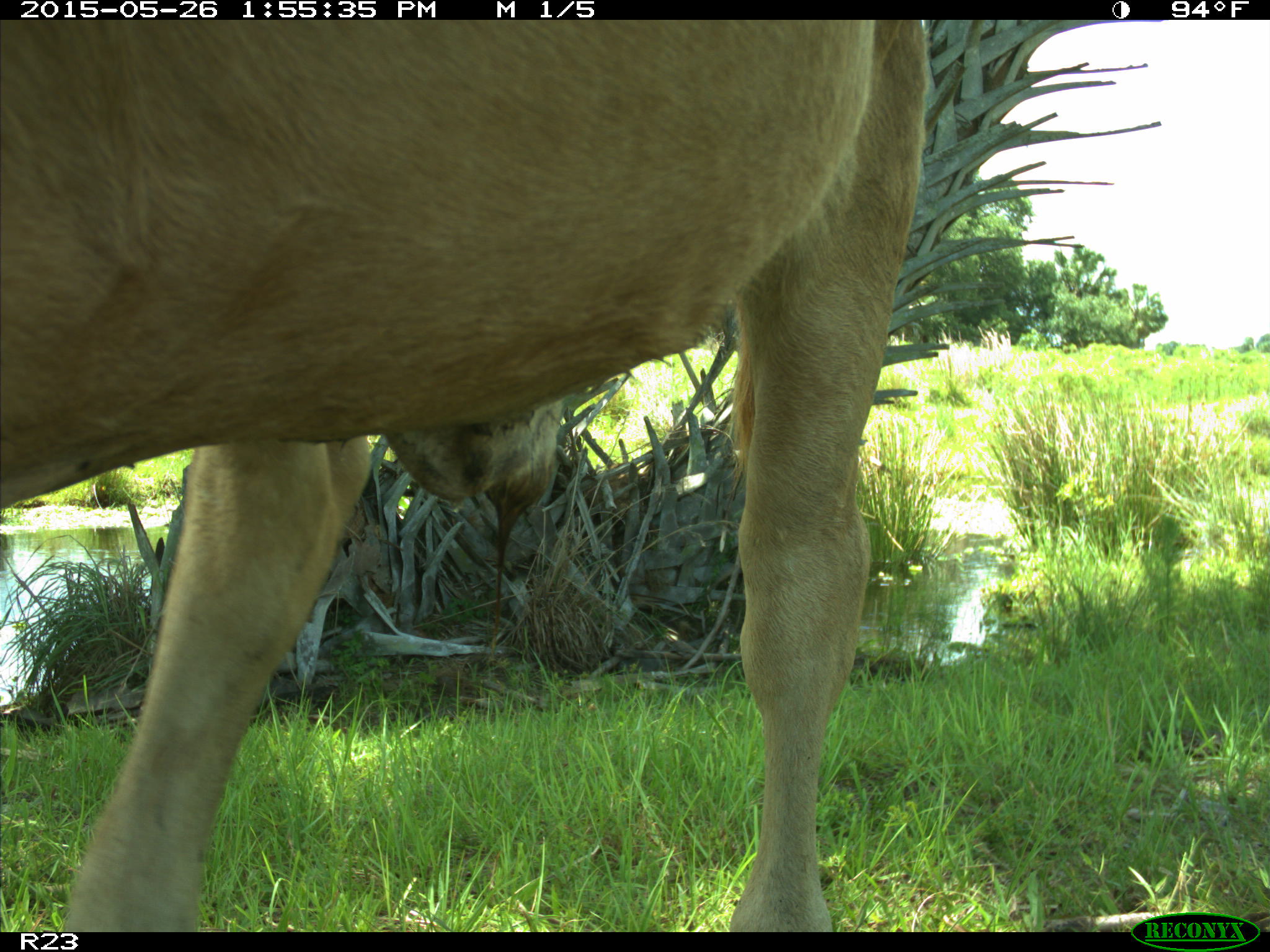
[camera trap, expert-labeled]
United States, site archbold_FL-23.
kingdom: Animalia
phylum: Chordata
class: Mammalia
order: Artiodactyla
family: Bovidae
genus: Bos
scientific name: Bos taurus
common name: domestic cow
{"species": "Bos taurus (domestic cow)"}